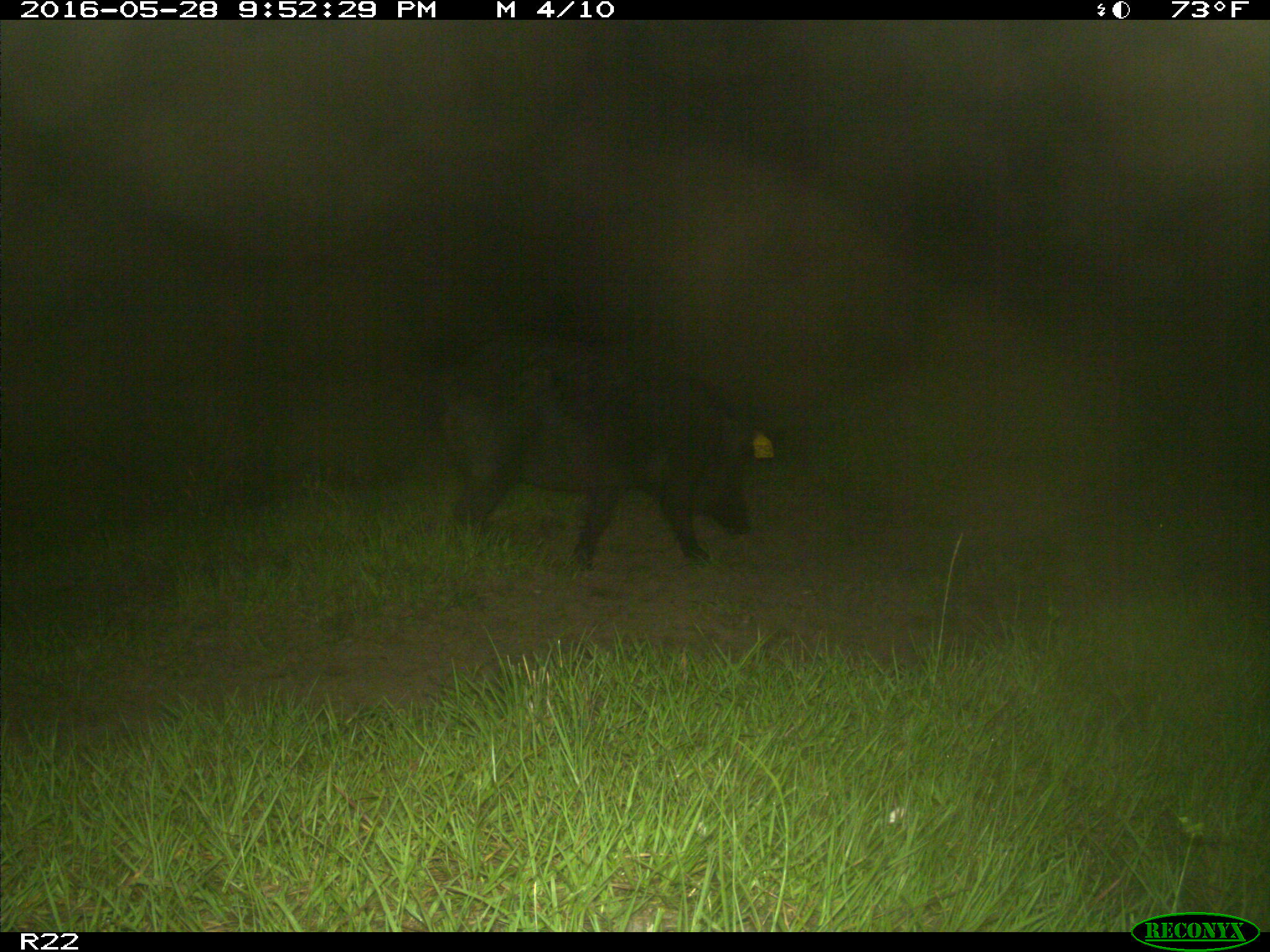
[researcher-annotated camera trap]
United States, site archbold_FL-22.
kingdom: Animalia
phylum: Chordata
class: Mammalia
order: Artiodactyla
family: Suidae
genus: Sus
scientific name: Sus scrofa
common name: wild boar